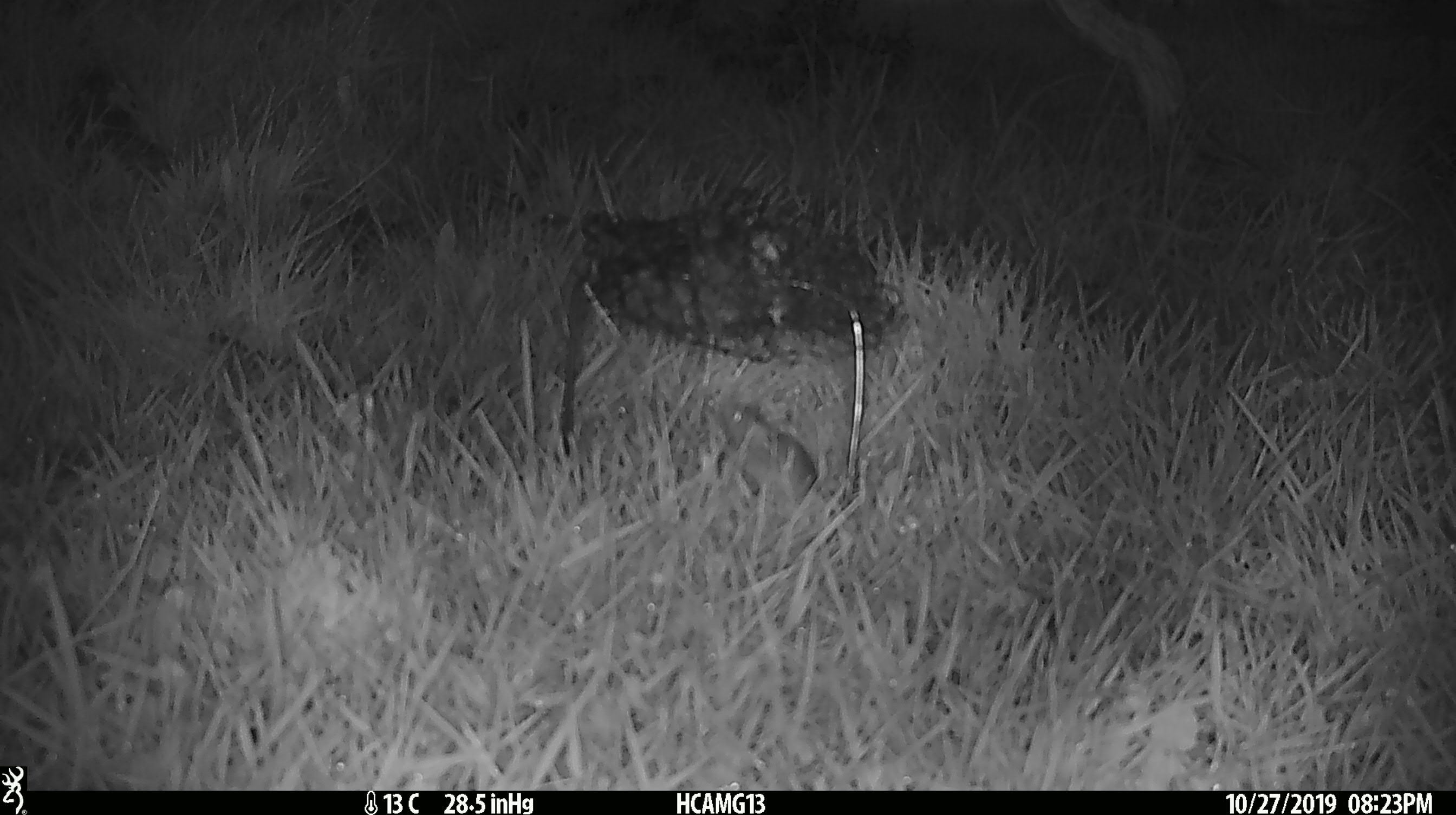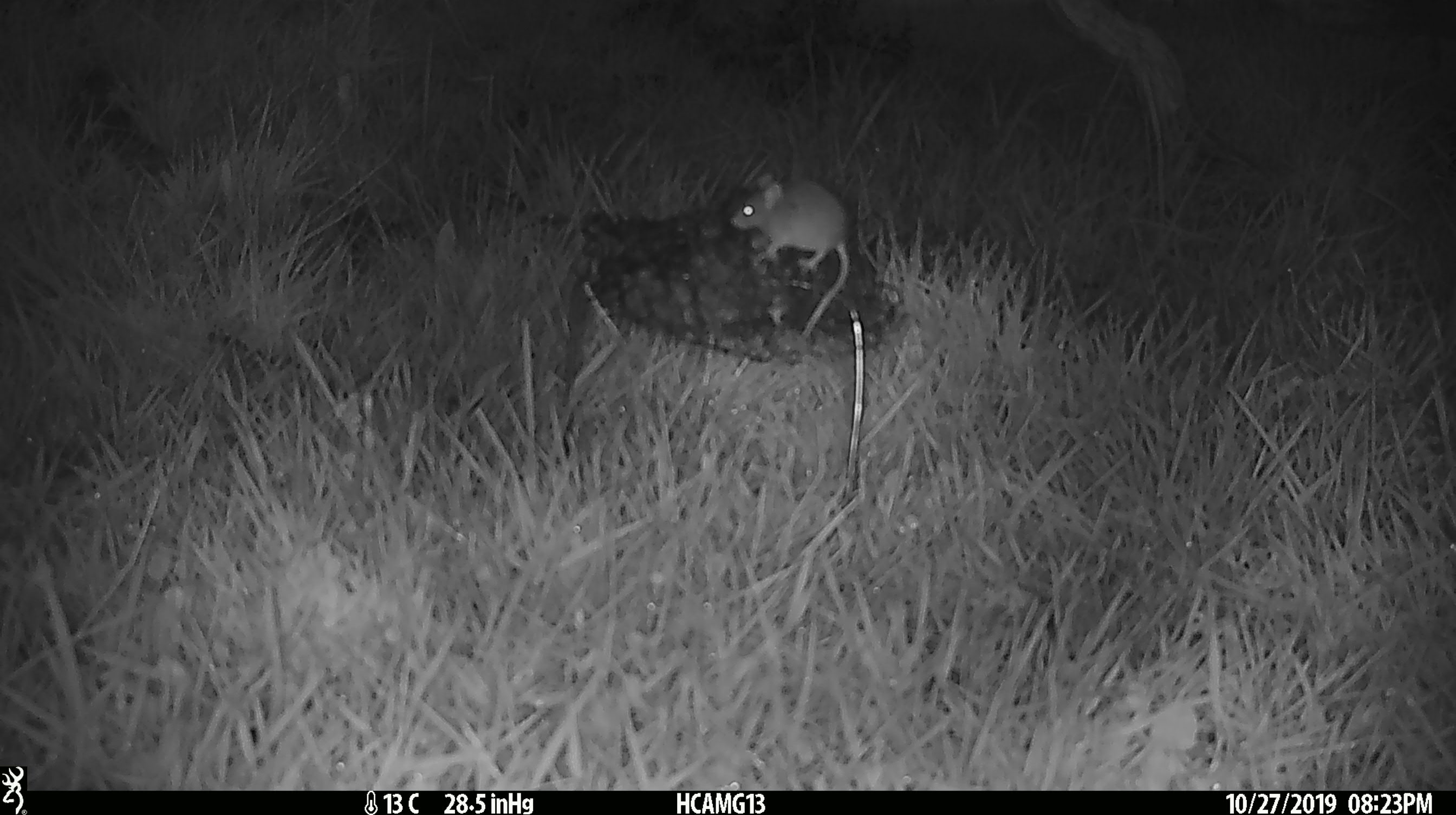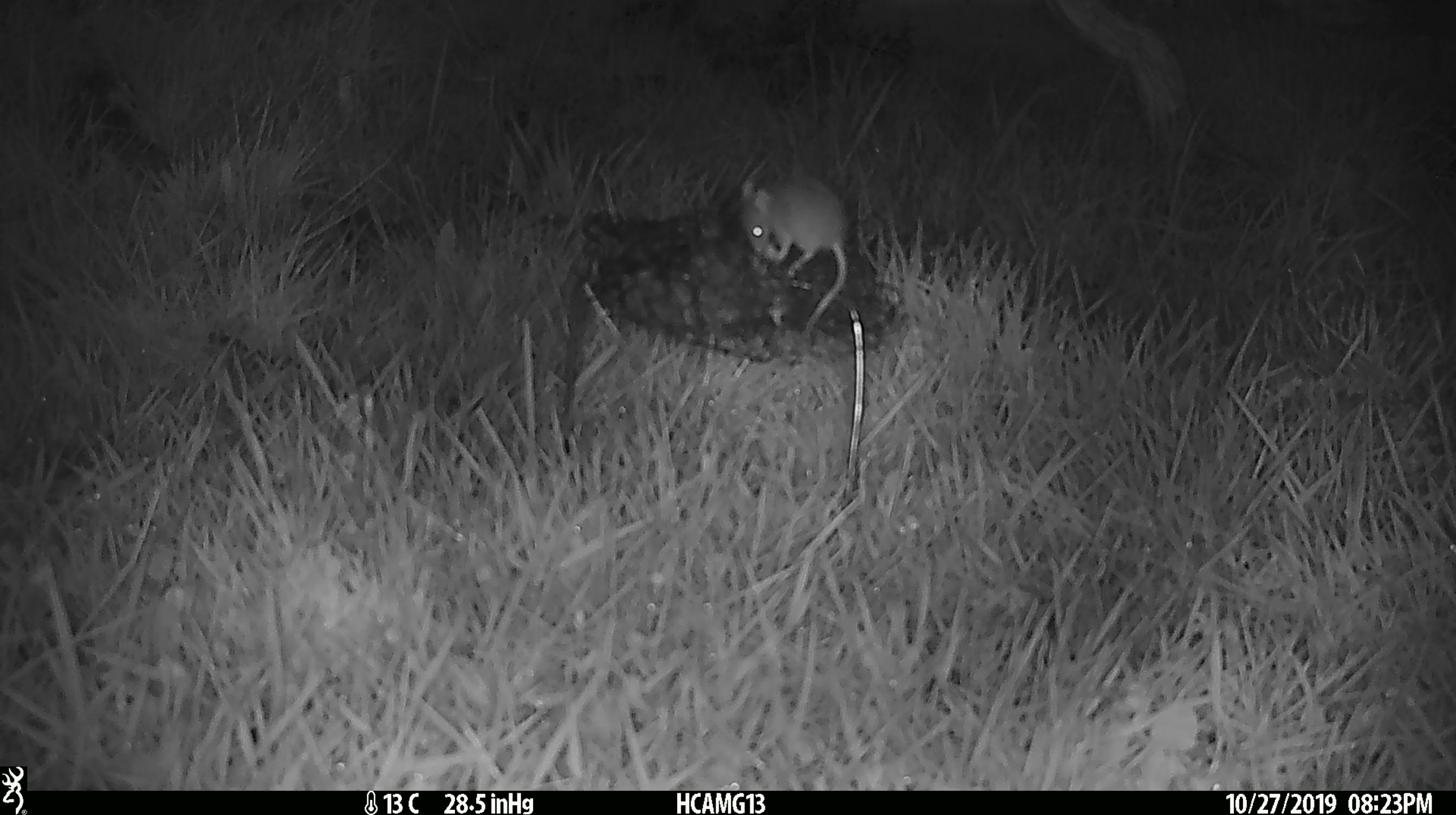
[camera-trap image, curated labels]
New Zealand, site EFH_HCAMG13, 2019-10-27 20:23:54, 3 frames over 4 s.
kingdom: Animalia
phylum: Chordata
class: Mammalia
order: Rodentia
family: Muridae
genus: Mus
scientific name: Mus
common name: mouse